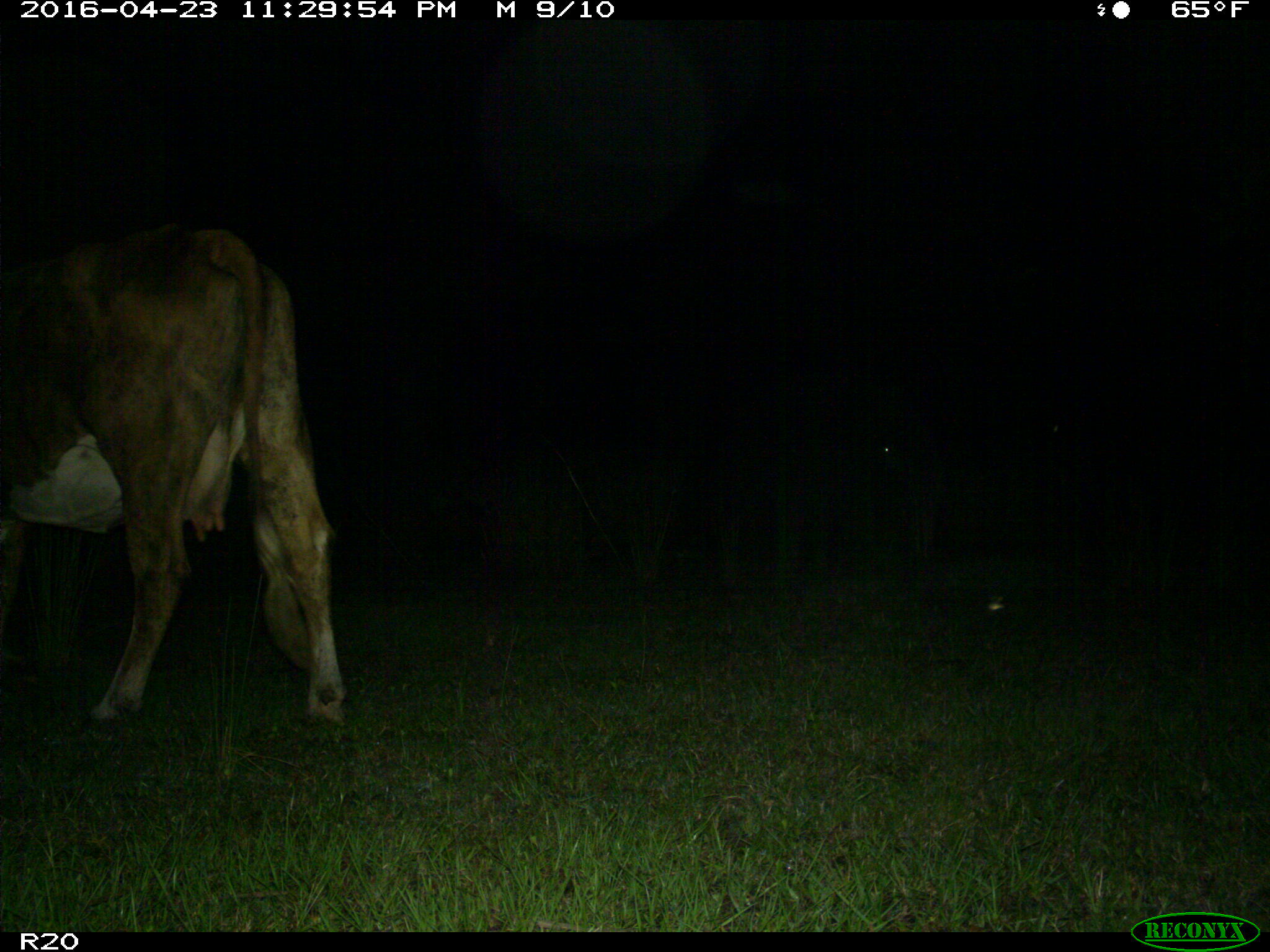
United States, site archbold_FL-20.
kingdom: Animalia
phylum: Chordata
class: Mammalia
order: Artiodactyla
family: Bovidae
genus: Bos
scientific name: Bos taurus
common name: domestic cow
Bos taurus (domestic cow).